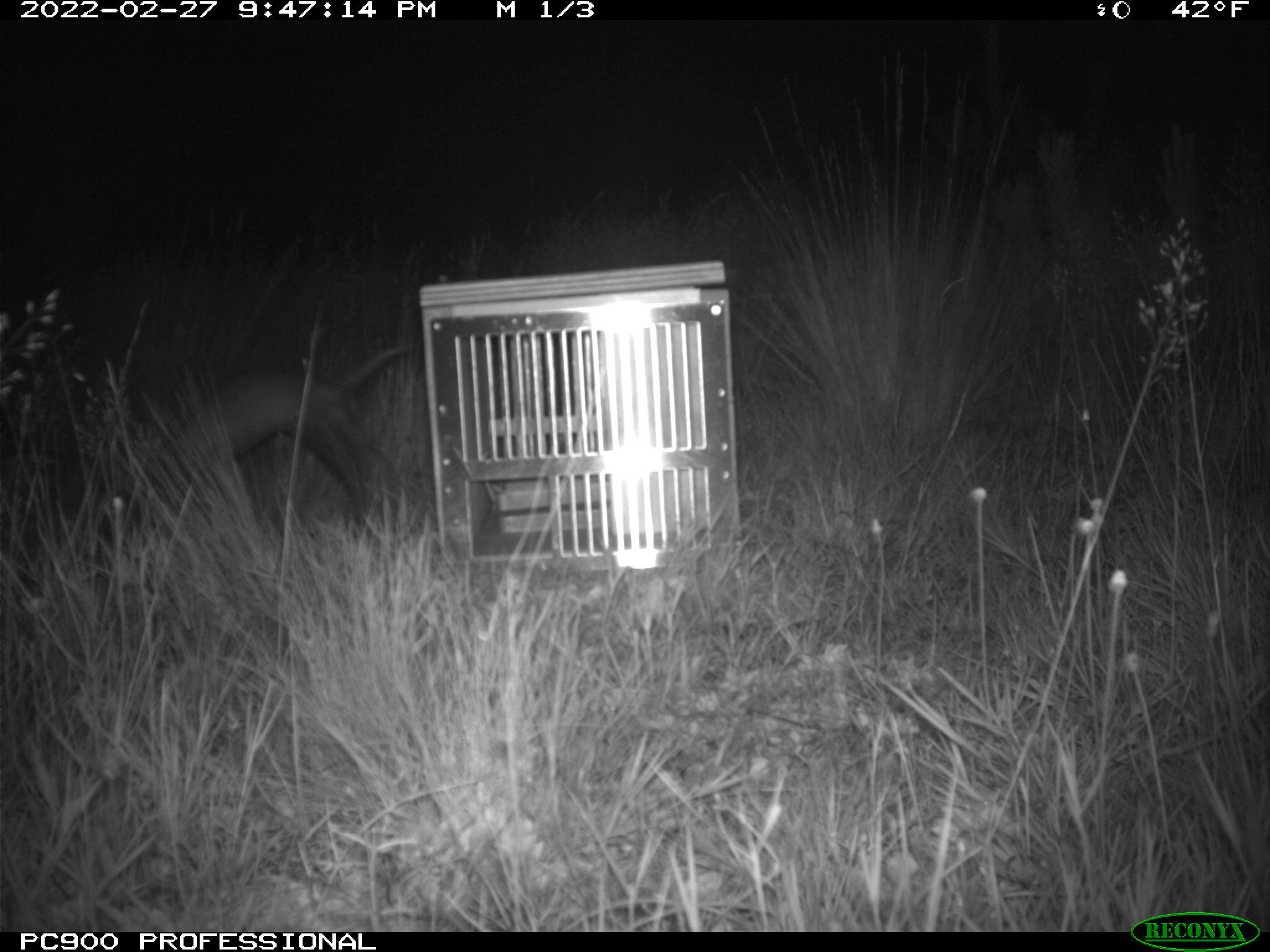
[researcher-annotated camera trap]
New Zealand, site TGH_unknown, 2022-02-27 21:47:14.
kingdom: Animalia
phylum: Chordata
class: Mammalia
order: Carnivora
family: Mustelidae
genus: Mustela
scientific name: Mustela furo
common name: ferret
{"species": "ferret (Mustela furo)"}